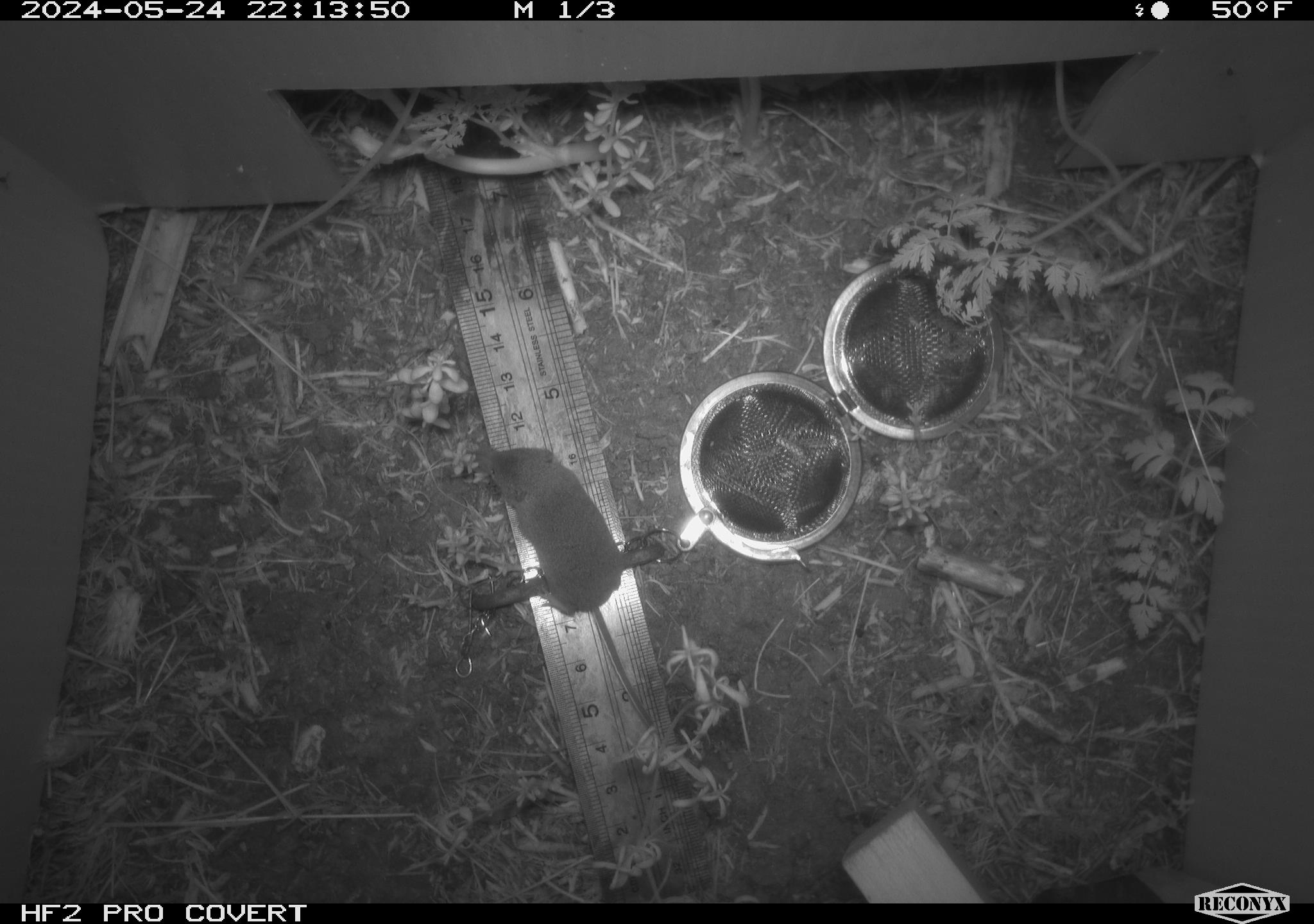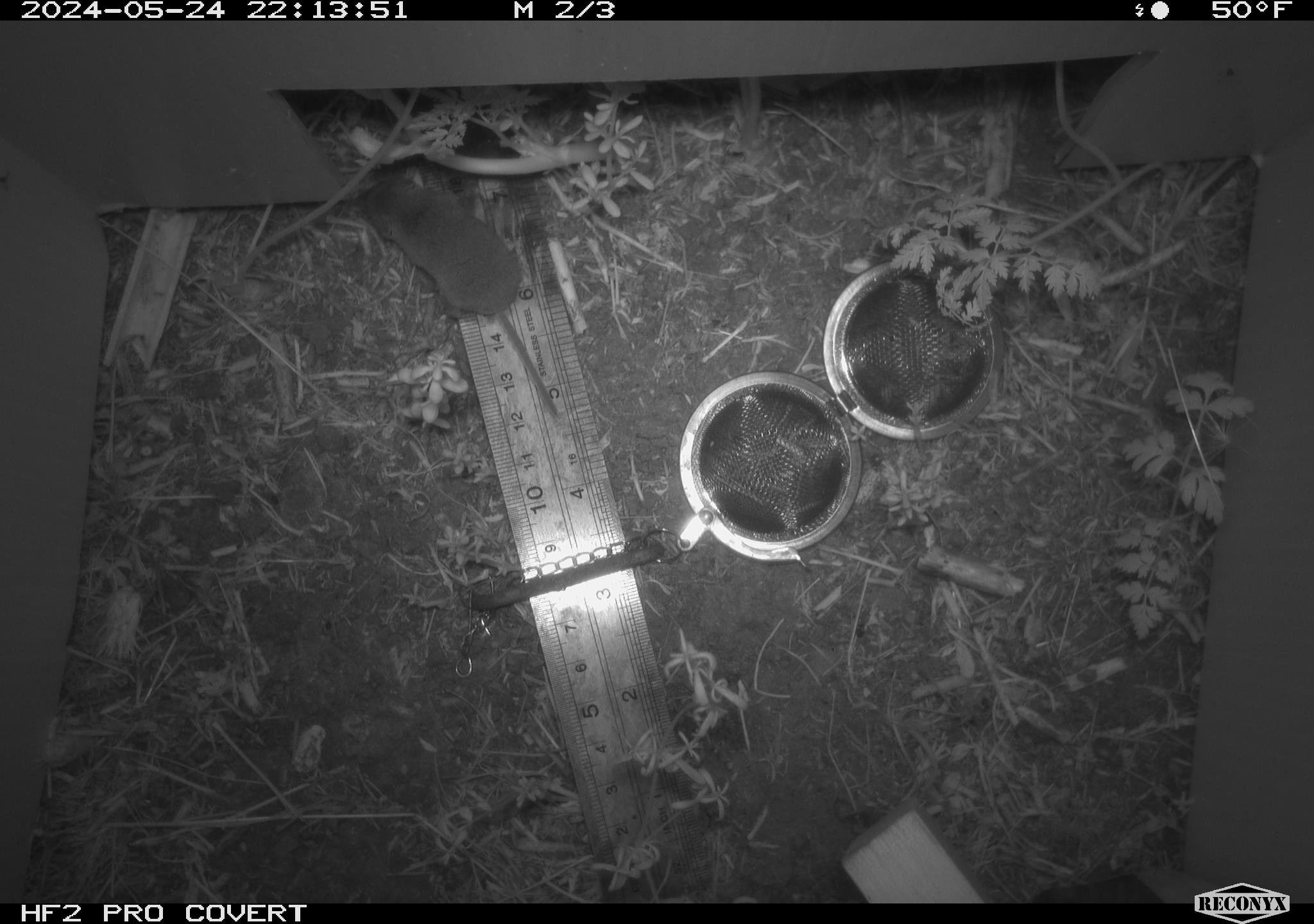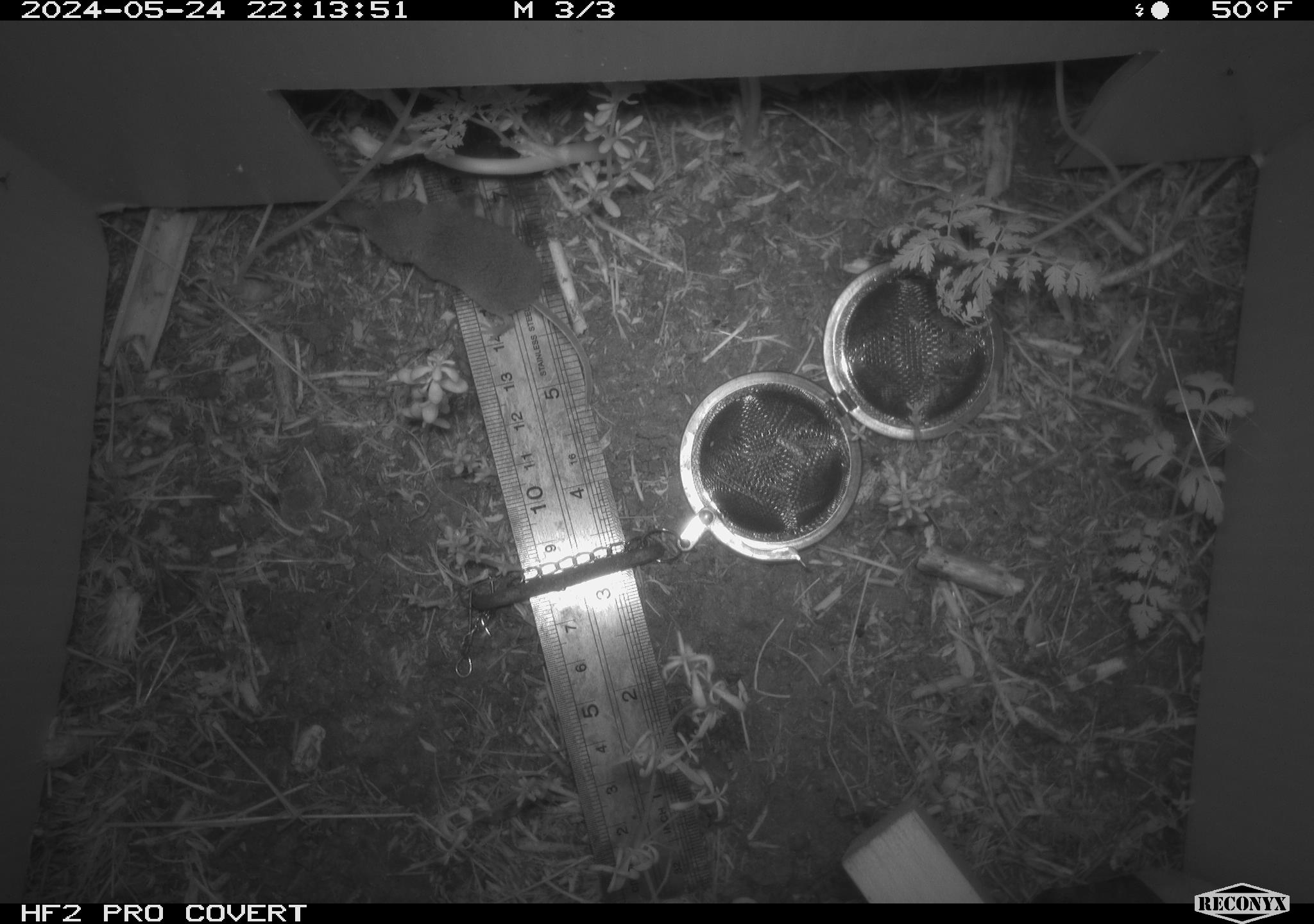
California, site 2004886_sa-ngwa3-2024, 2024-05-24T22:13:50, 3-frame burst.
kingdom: Animalia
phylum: Chordata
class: Mammalia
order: Eulipotyphla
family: Soricidae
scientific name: Soricidae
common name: shrews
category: soricidae family